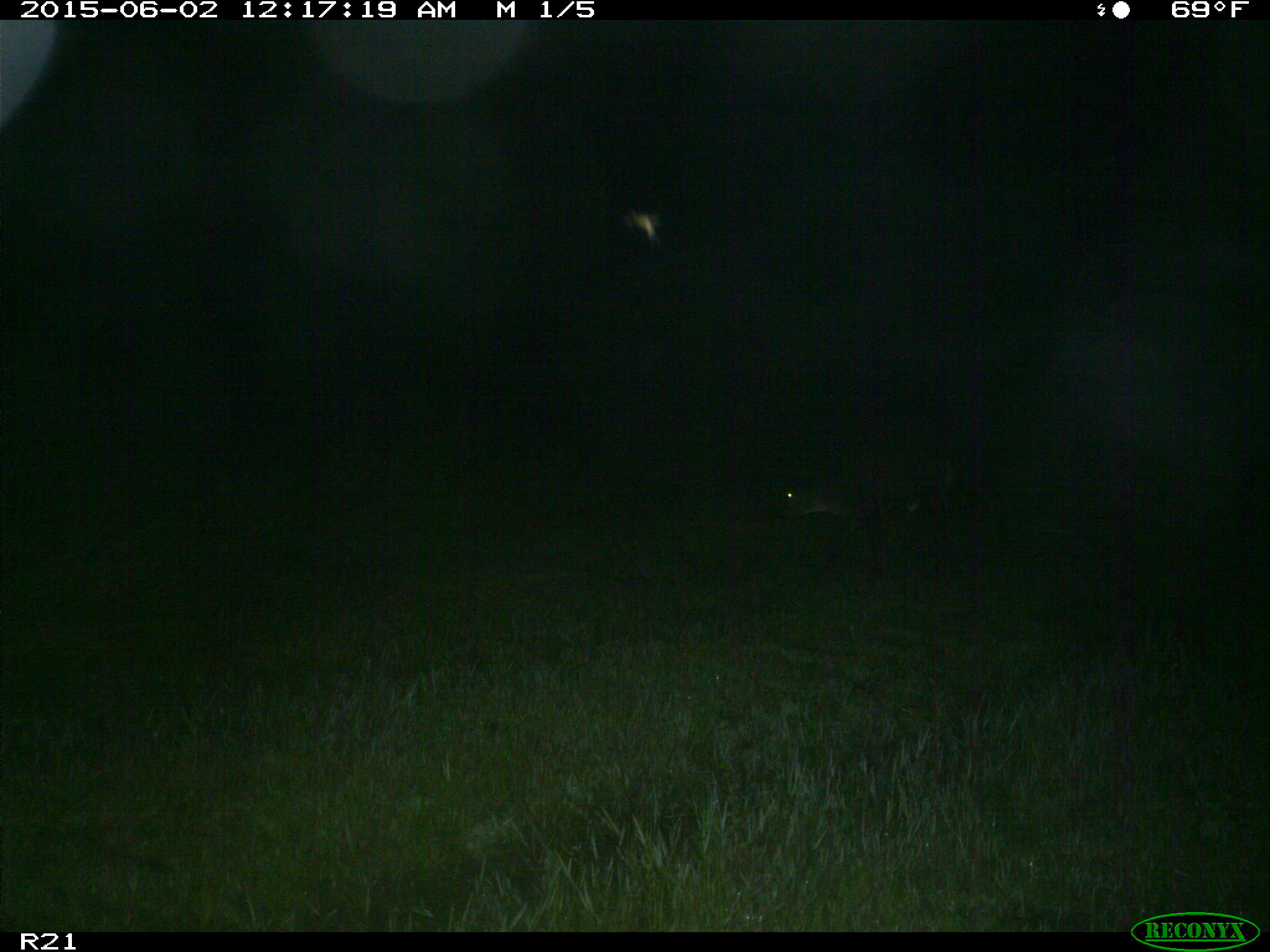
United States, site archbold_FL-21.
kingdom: Animalia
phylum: Chordata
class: Mammalia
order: Artiodactyla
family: Bovidae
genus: Bos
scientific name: Bos taurus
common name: domestic cow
Bos taurus (domestic cow).